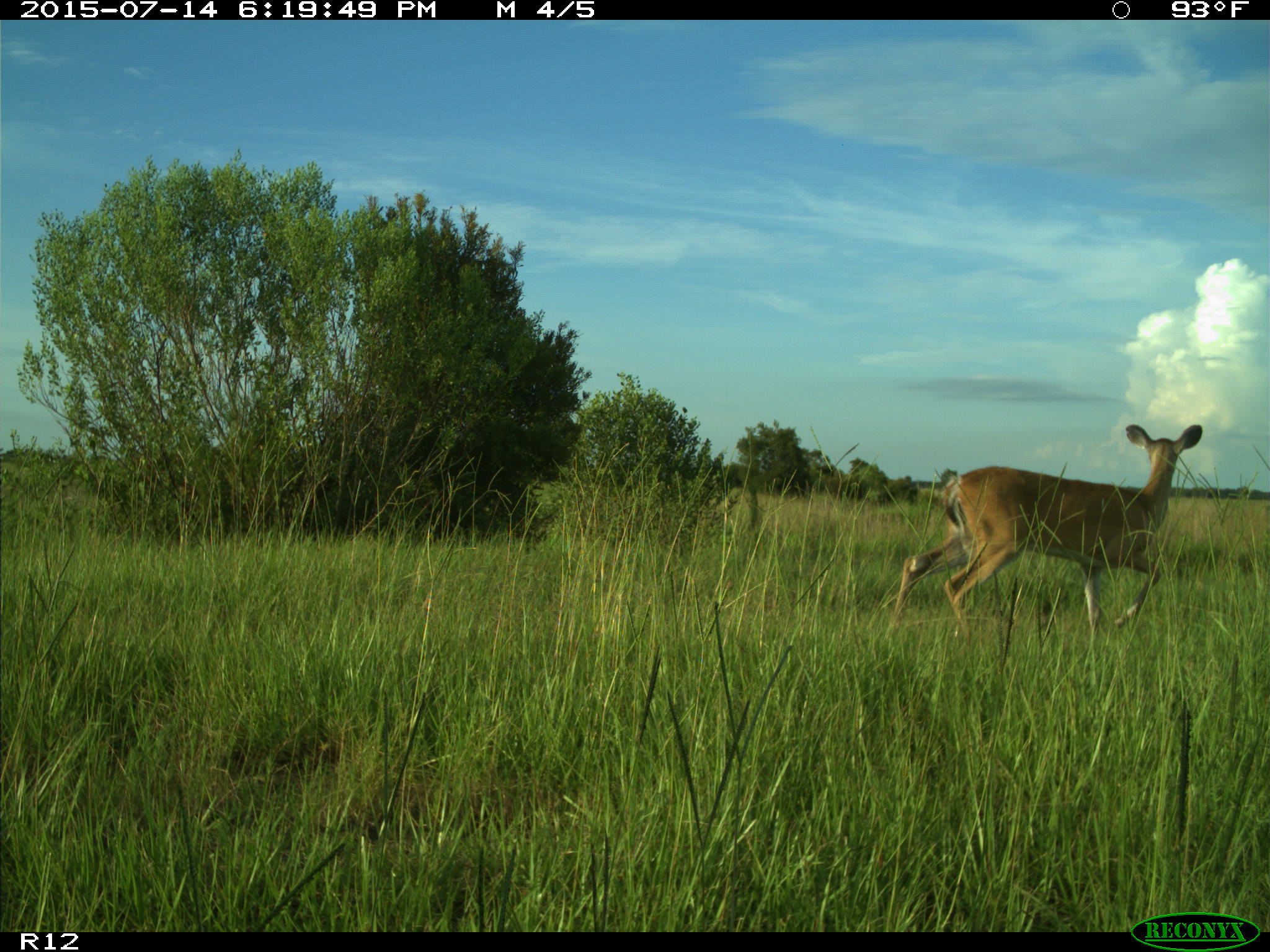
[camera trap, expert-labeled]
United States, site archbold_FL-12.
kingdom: Animalia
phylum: Chordata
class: Mammalia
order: Artiodactyla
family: Cervidae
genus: Odocoileus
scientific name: Odocoileus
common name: deer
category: unidentified deer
Unidentified deer (deer) (Odocoileus).